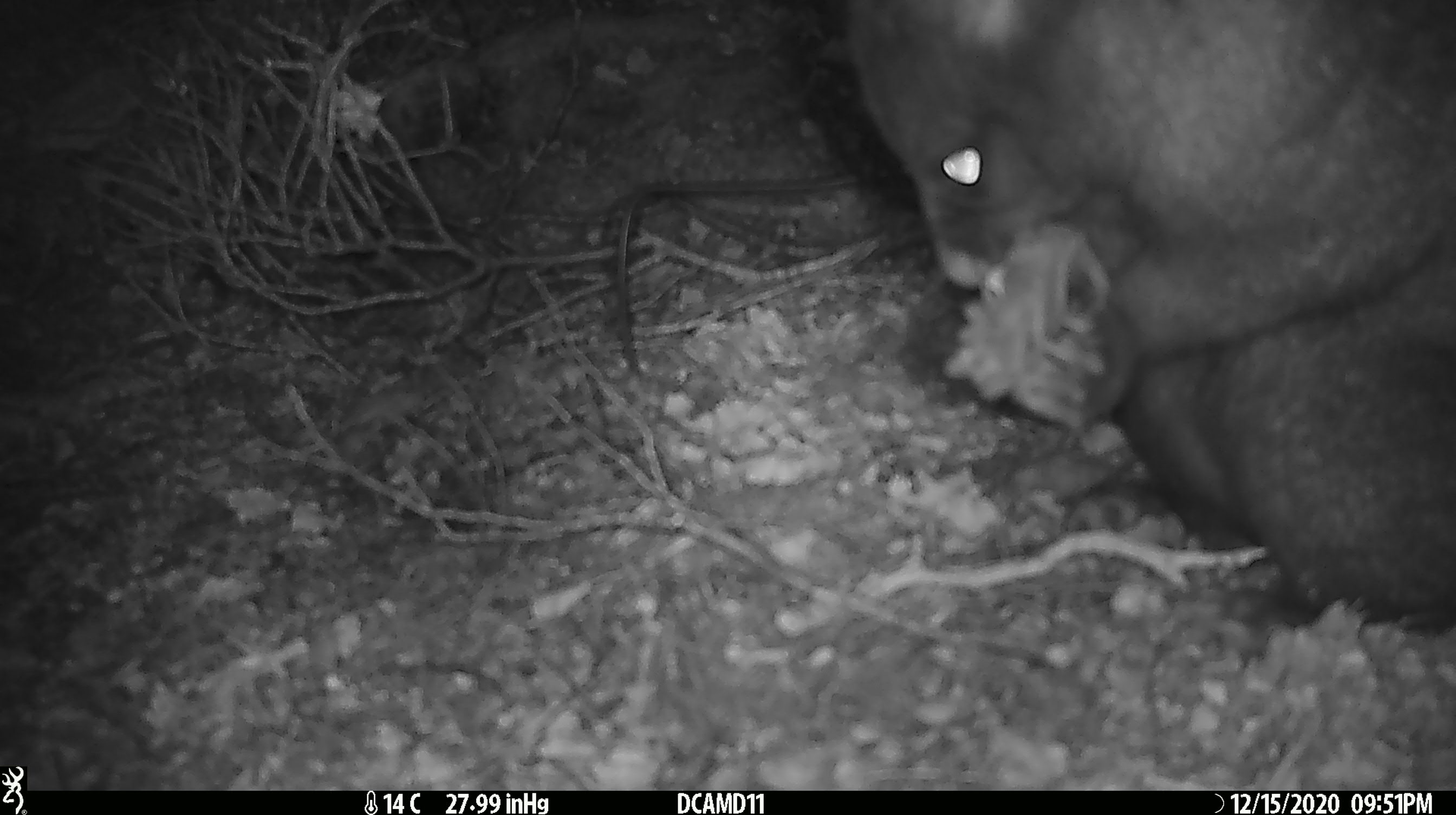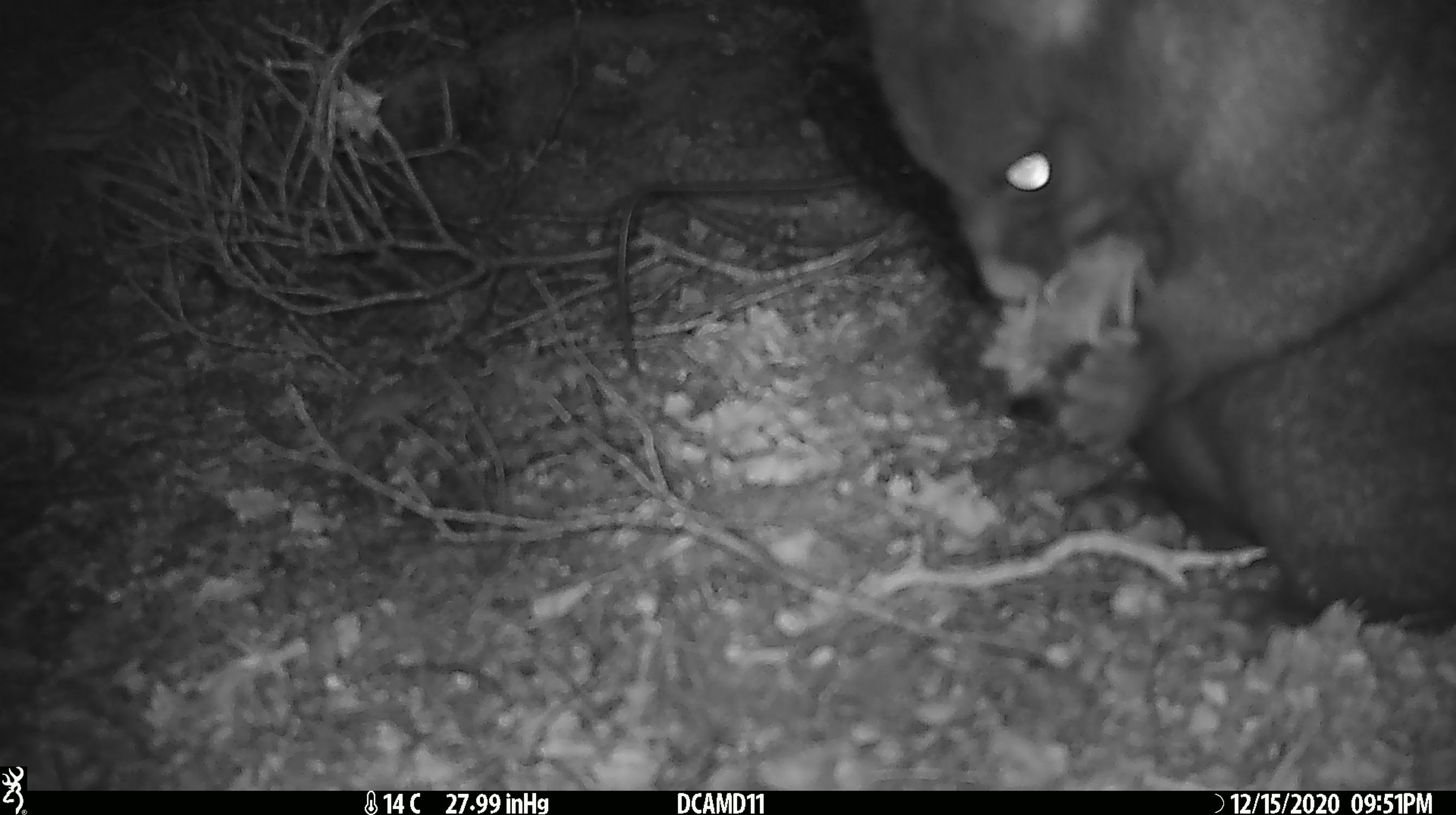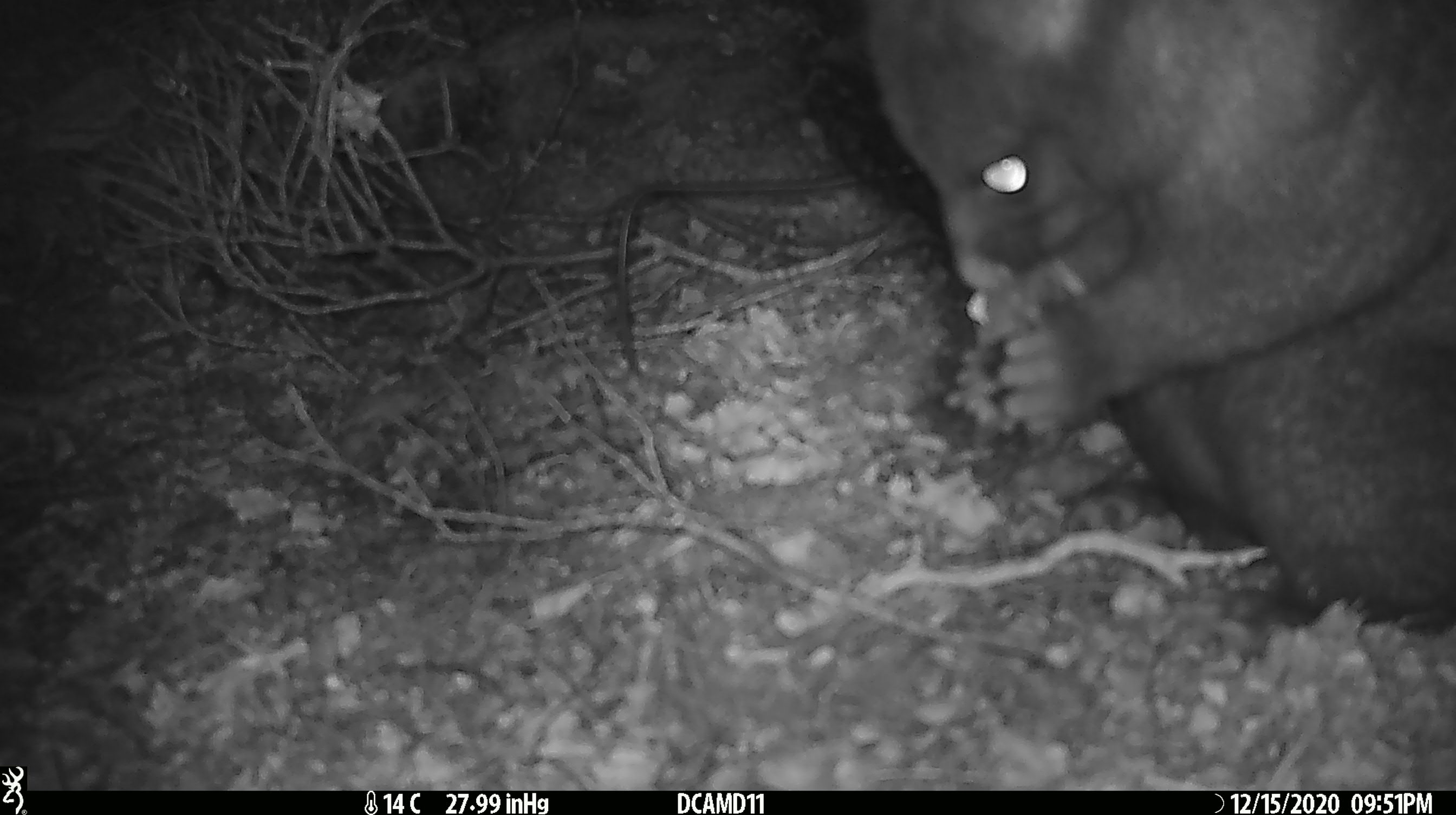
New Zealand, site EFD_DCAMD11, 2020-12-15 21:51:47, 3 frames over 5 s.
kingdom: Animalia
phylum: Chordata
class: Mammalia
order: Diprotodontia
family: Phalangeridae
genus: Trichosurus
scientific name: Trichosurus vulpecula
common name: common brushtail possum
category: possum